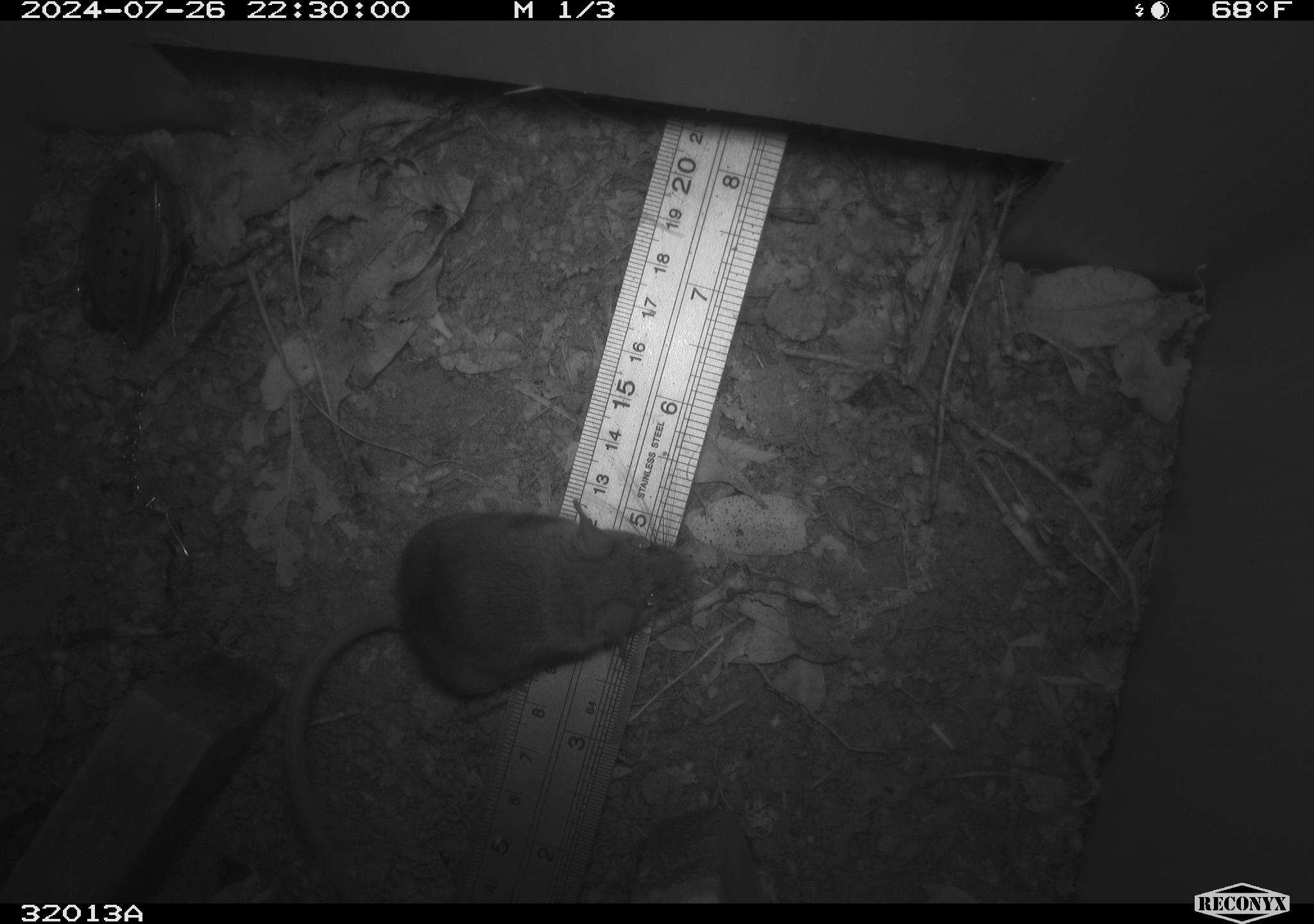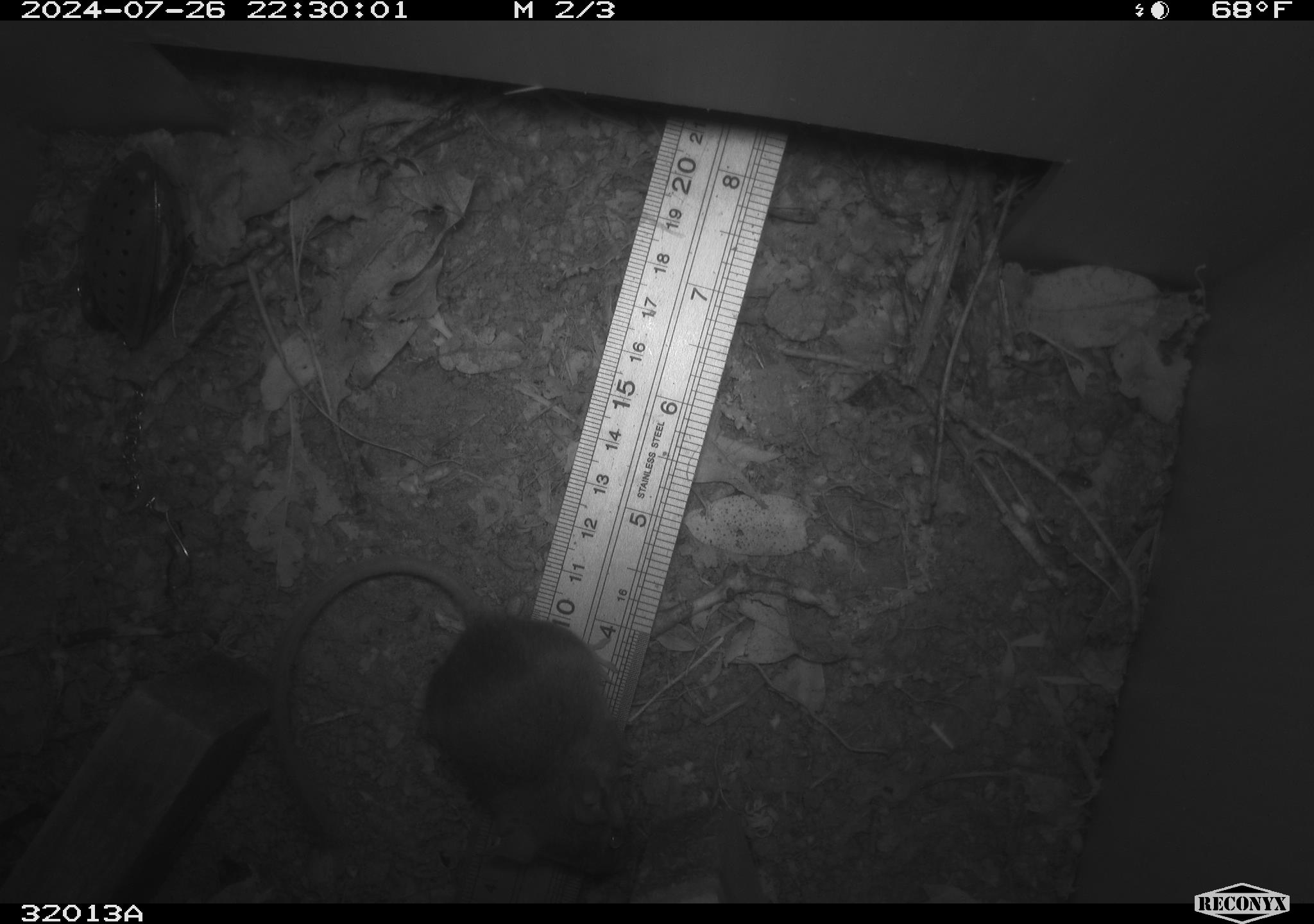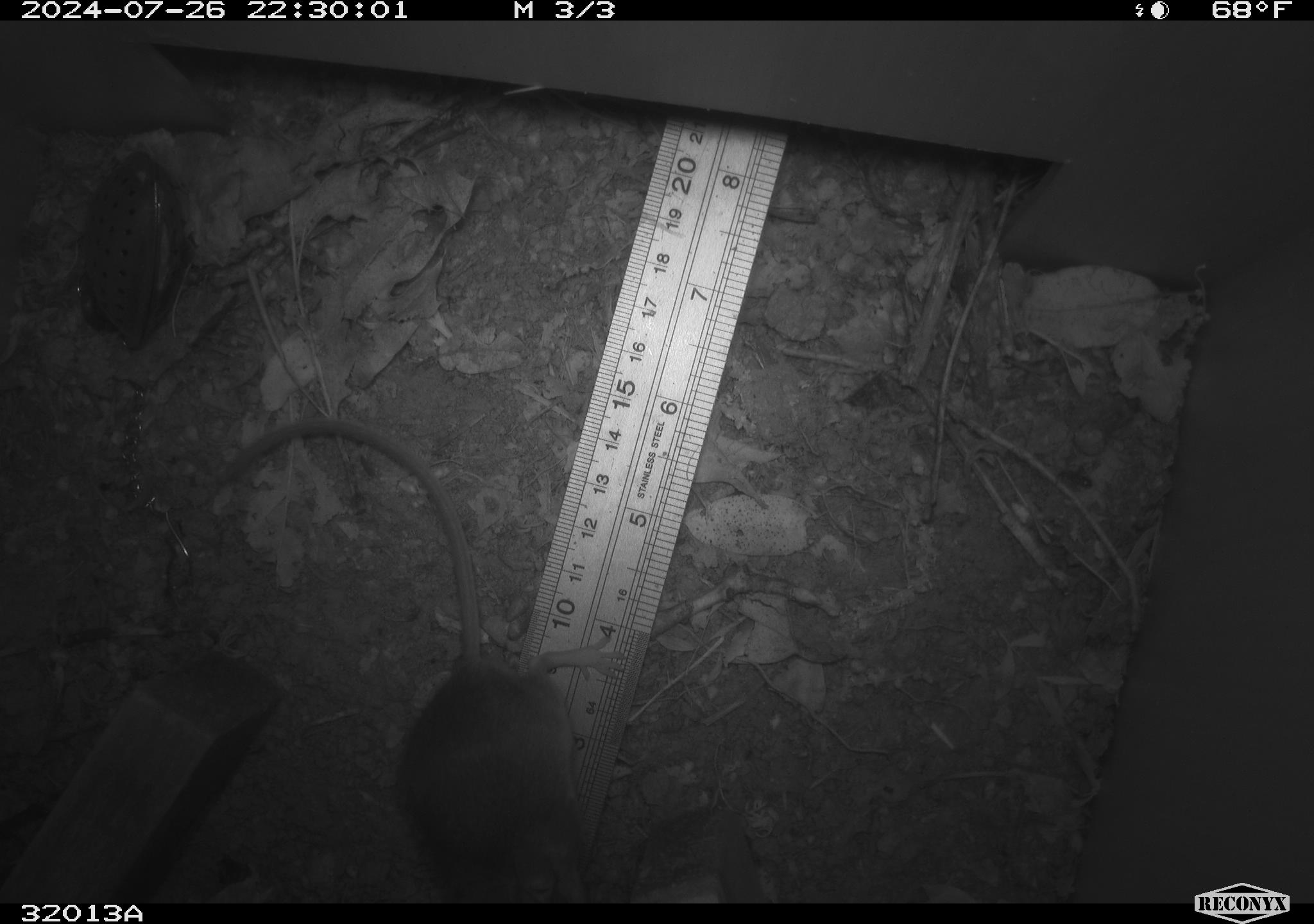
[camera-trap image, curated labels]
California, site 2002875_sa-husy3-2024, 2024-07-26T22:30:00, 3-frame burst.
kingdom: Animalia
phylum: Chordata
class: Mammalia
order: Rodentia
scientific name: Rodentia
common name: rodent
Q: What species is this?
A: Rodent (Rodentia).